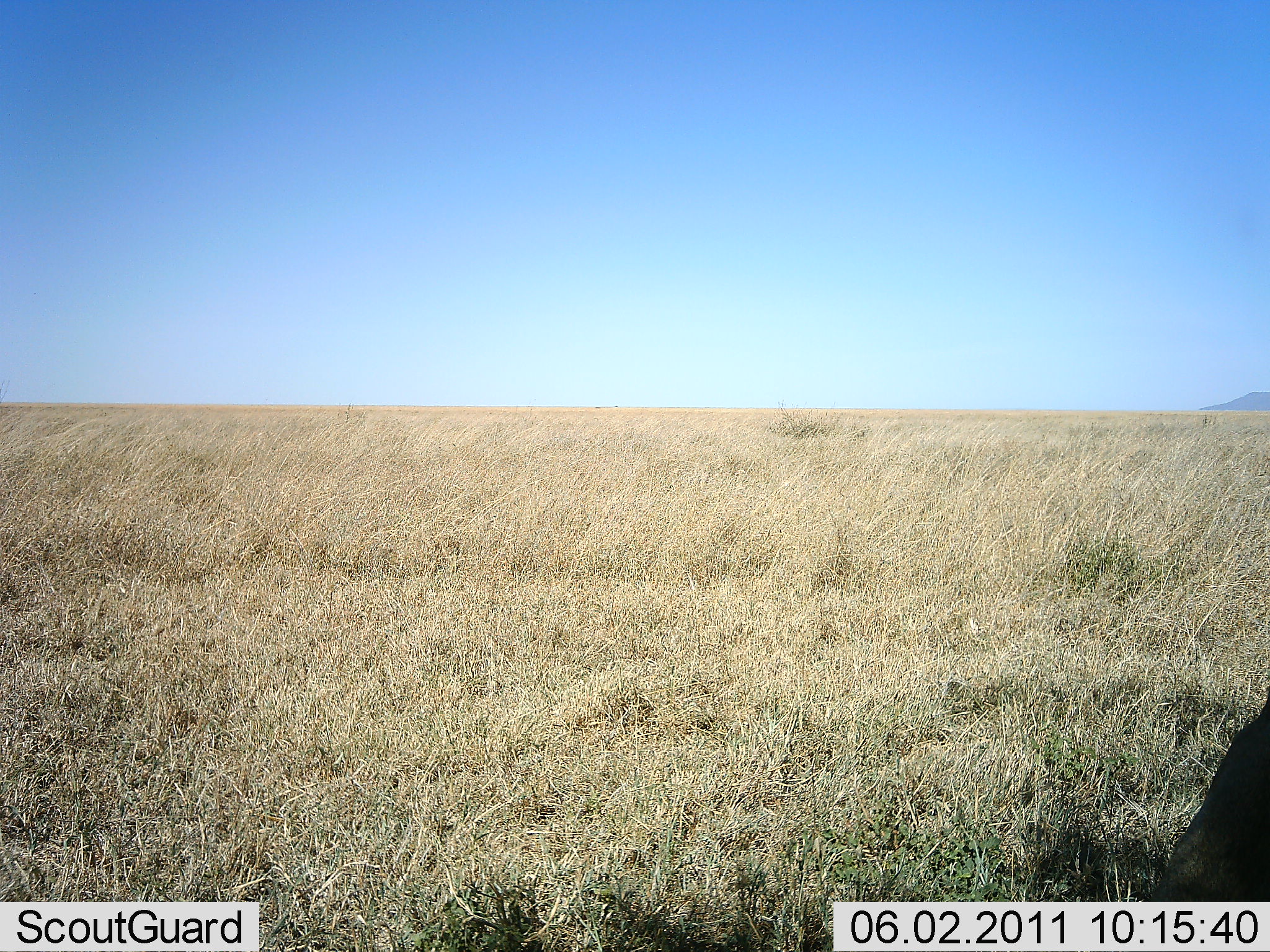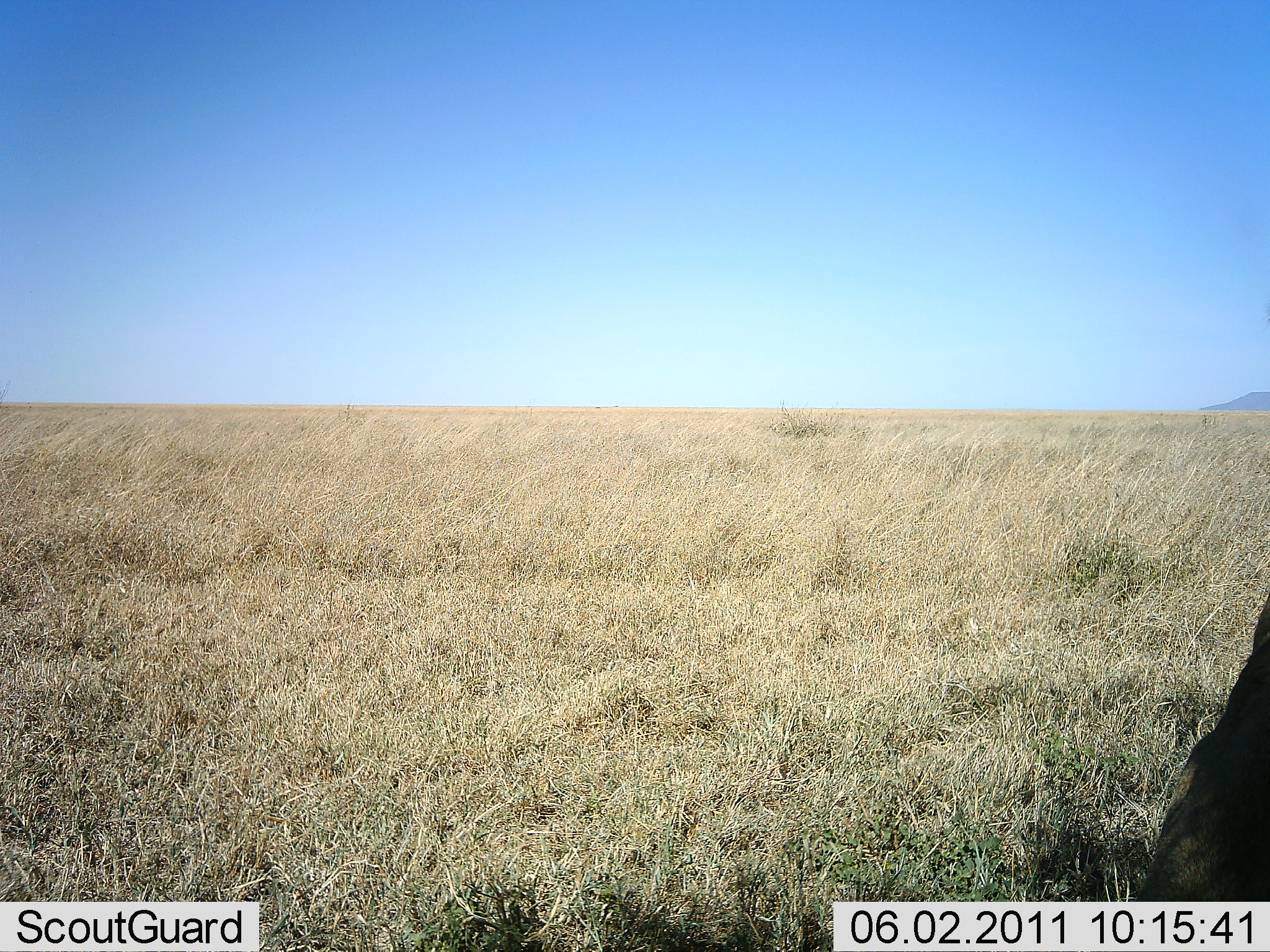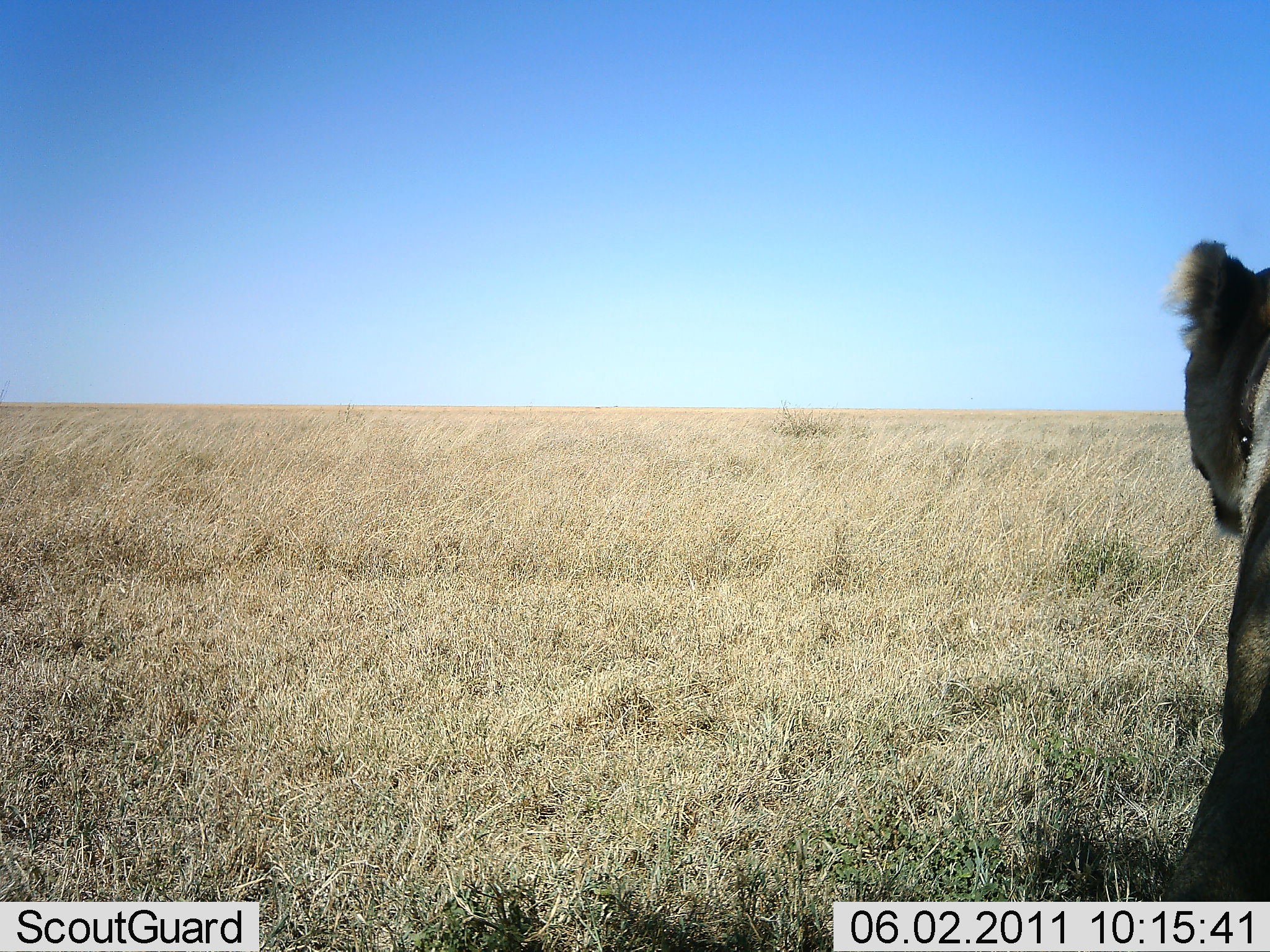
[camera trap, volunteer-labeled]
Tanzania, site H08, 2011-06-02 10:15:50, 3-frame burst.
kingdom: Animalia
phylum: Chordata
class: Mammalia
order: Carnivora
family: Felidae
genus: Panthera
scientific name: Panthera leo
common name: lion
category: lionfemale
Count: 1.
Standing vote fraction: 55%.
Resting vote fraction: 45%.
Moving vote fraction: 0%.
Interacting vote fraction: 0%.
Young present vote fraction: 0%.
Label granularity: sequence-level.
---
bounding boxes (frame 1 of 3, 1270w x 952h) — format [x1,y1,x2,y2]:
animal: [1147,686,1270,902]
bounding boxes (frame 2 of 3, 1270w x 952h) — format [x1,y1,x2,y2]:
animal: [1185,590,1270,764]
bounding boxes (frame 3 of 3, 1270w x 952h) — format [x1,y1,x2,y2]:
animal: [1162,237,1270,764]